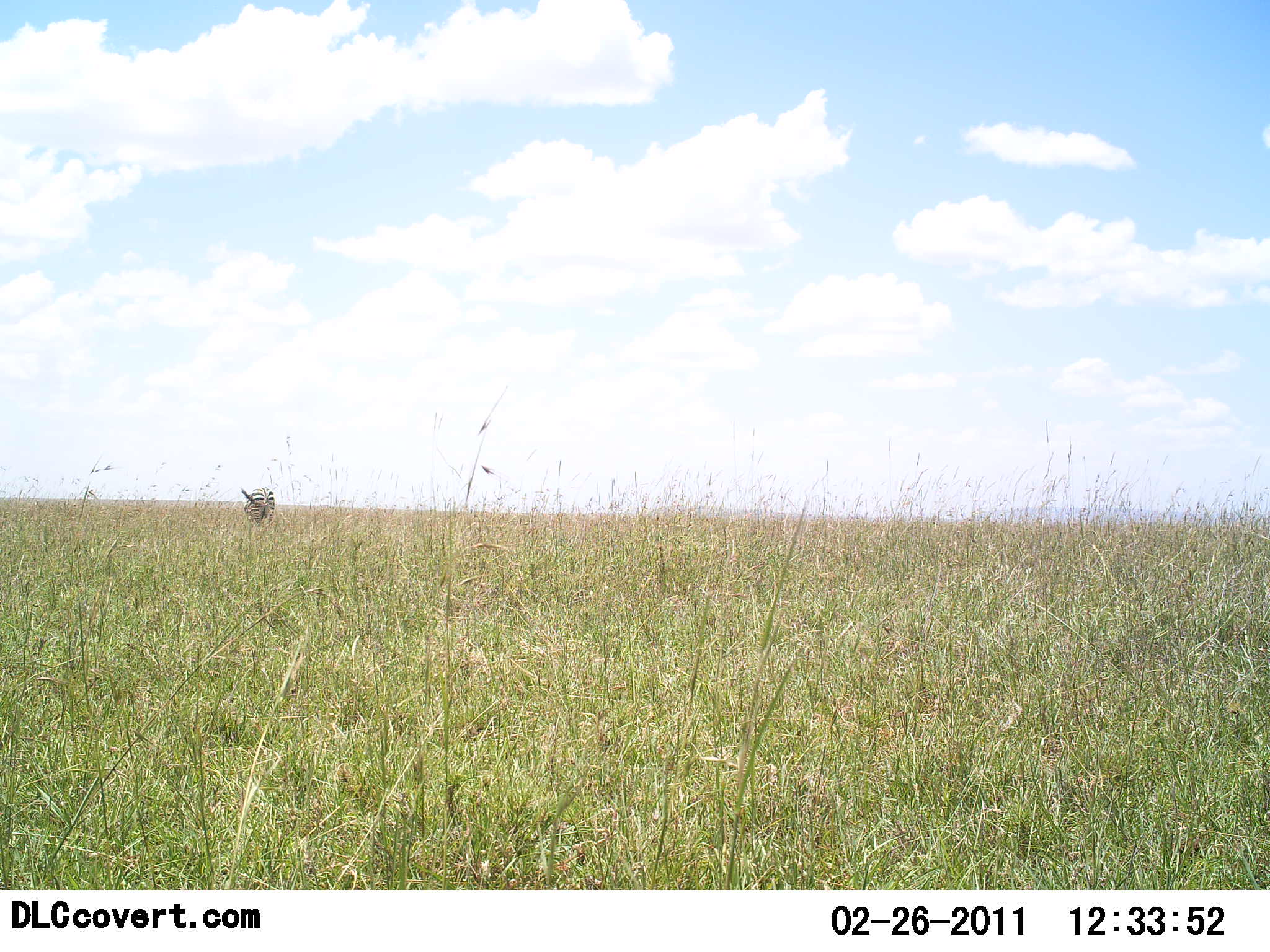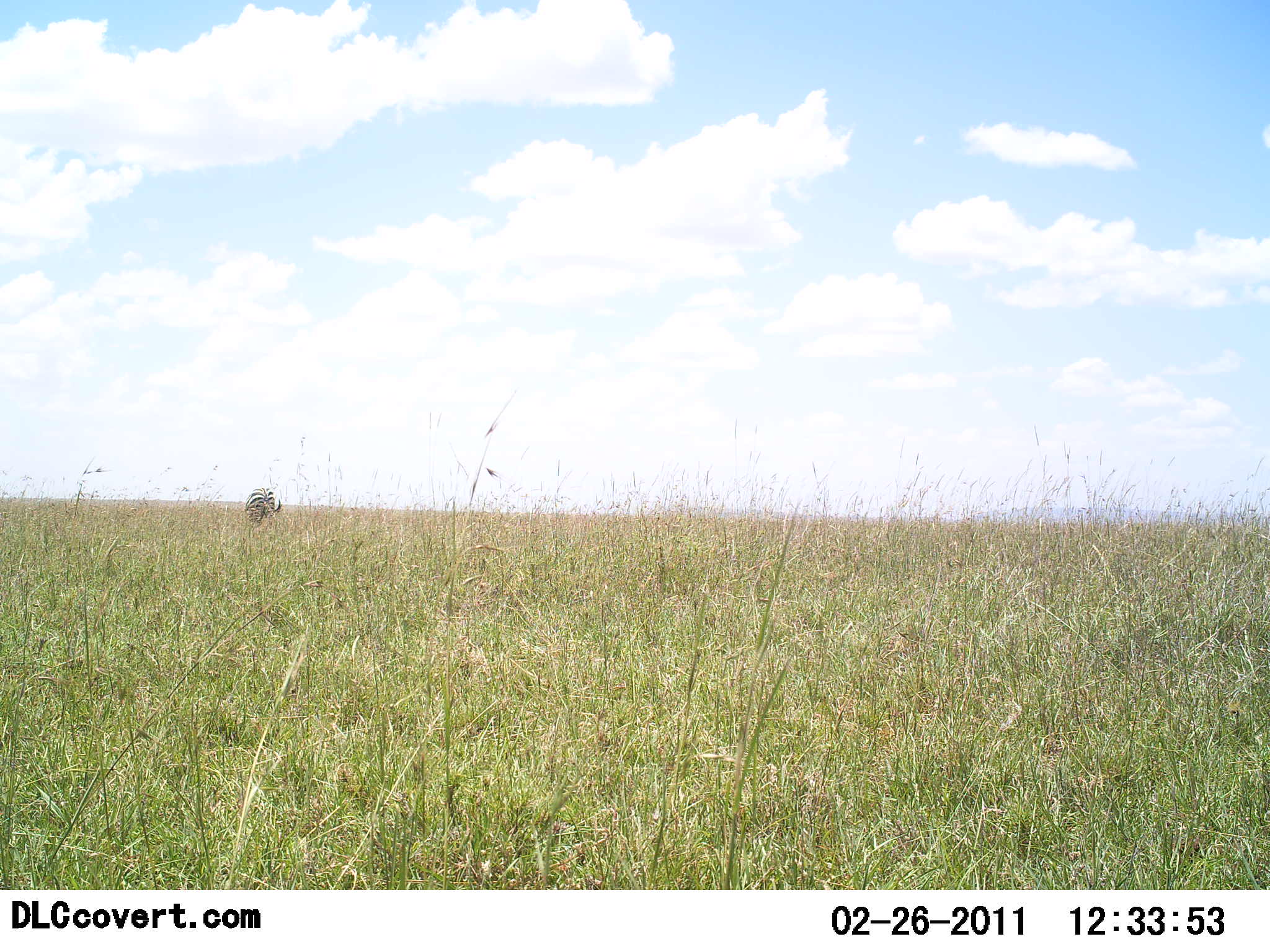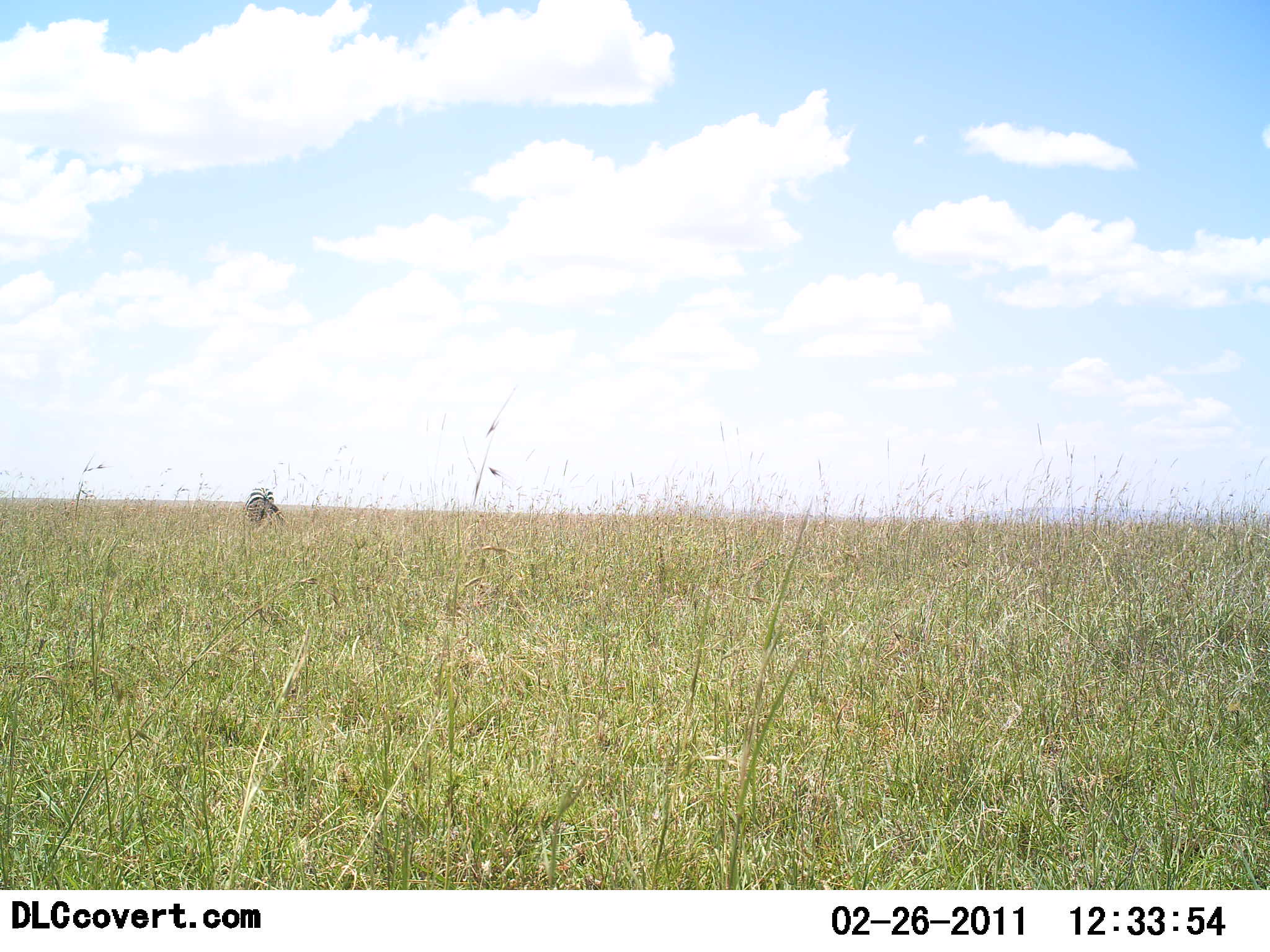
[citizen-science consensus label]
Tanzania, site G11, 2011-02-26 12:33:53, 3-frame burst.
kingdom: Animalia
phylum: Chordata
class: Mammalia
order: Perissodactyla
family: Equidae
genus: Equus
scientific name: Equus quagga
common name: plains zebra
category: zebra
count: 1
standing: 50%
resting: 0%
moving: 0%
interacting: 0%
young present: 0%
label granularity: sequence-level